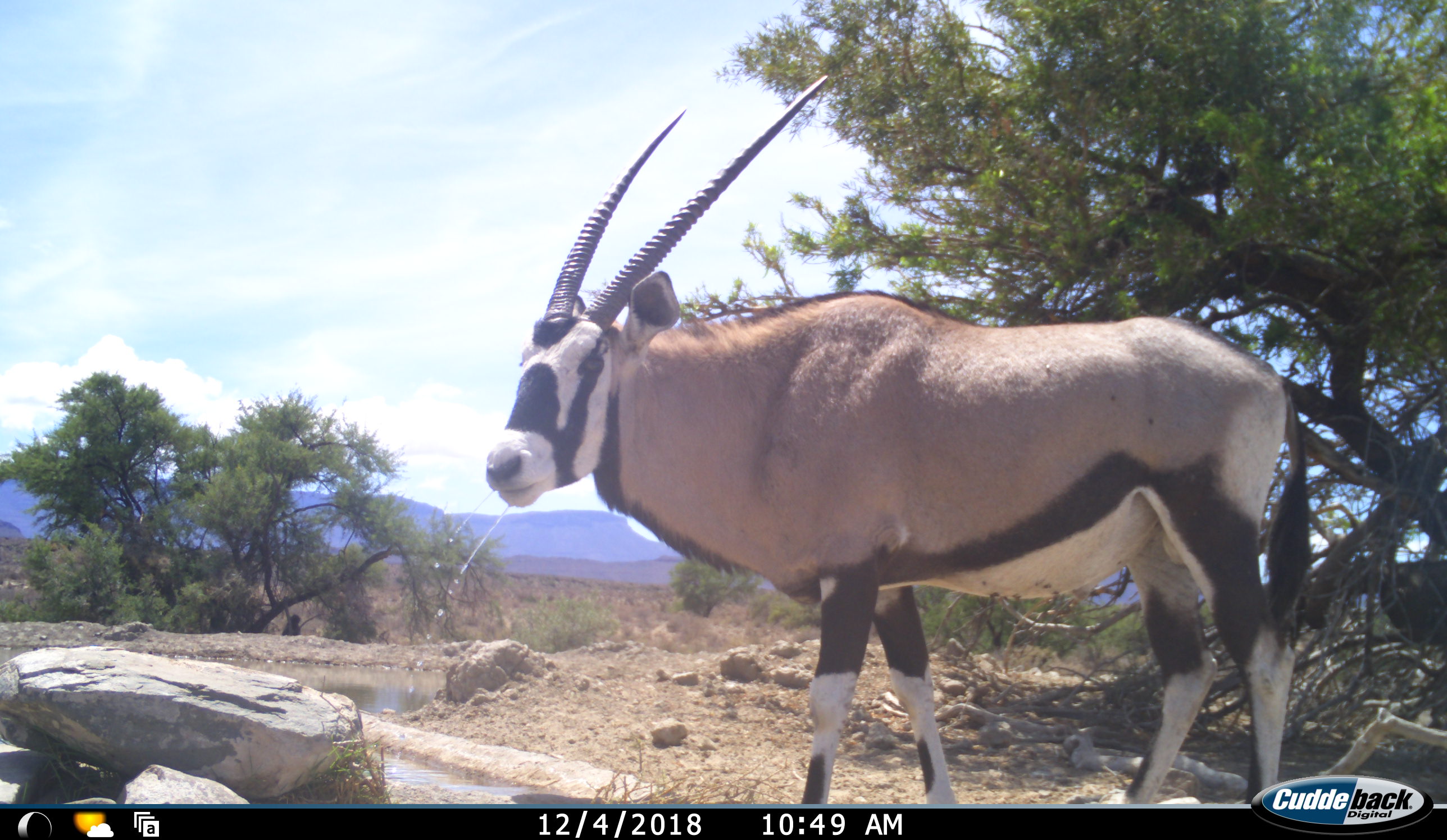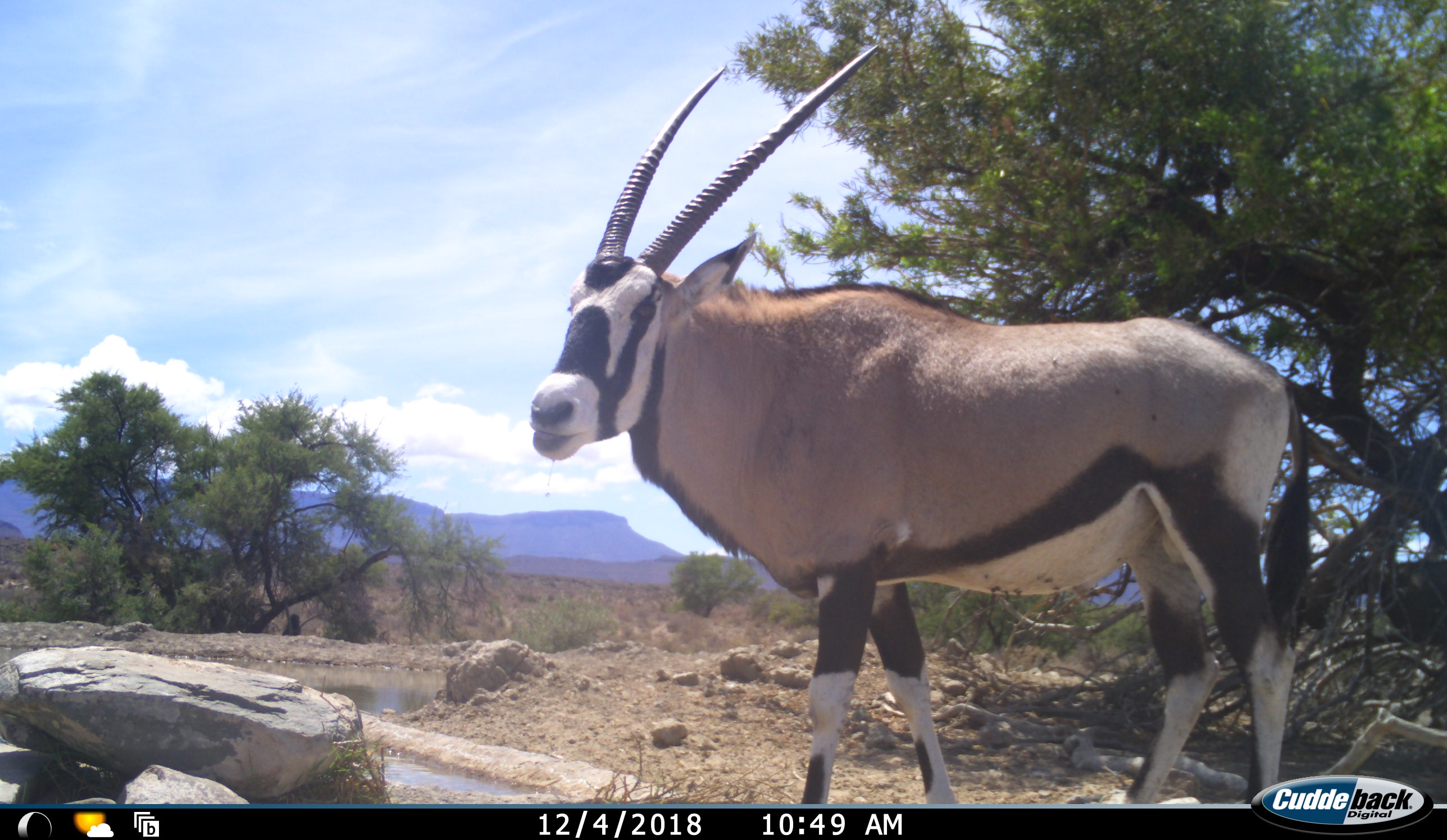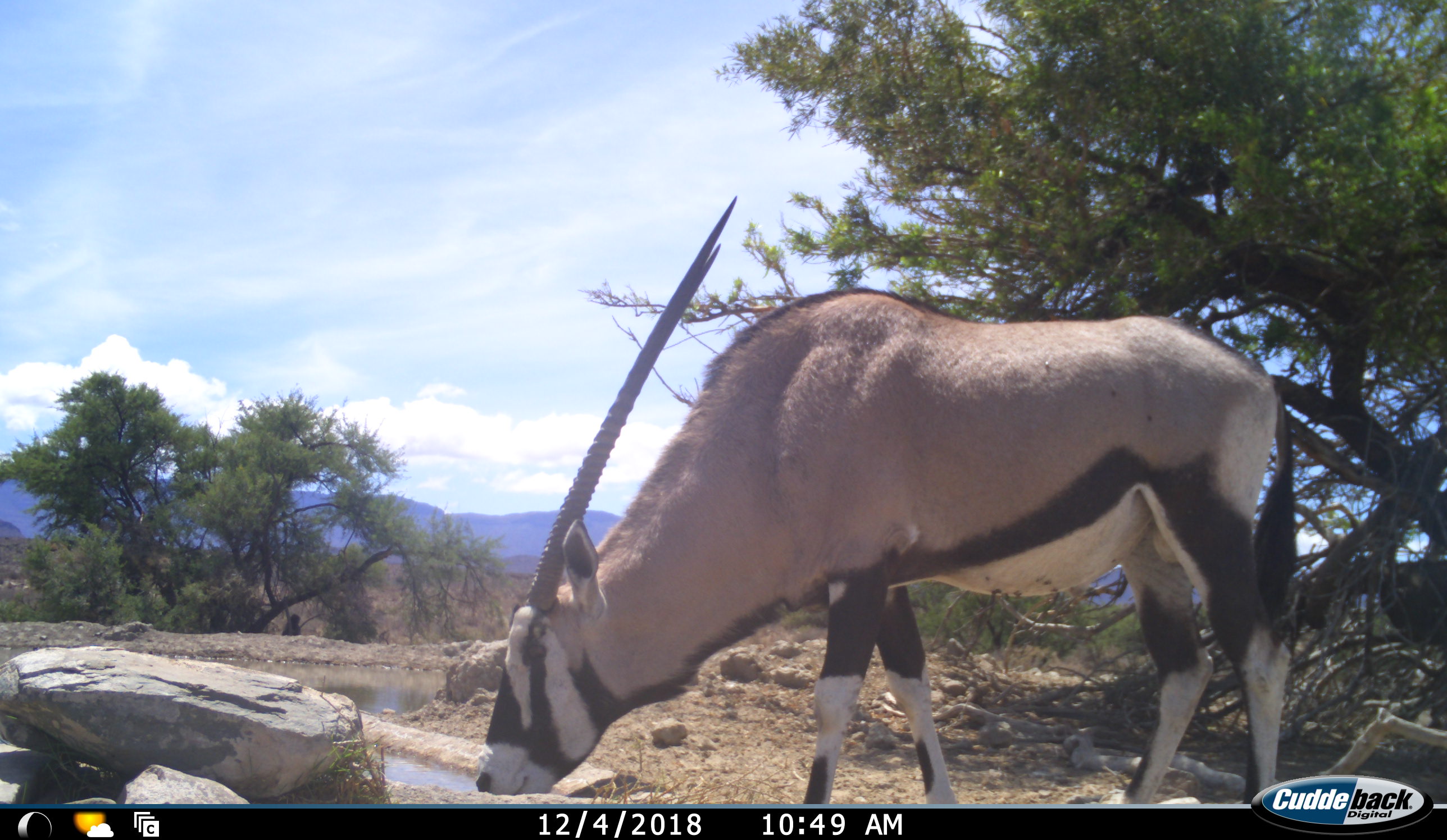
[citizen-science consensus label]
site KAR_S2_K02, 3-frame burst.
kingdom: Animalia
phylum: Chordata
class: Mammalia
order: Artiodactyla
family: Bovidae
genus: Oryx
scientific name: Oryx gazella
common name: gemsbok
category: oryx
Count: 1.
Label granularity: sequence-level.